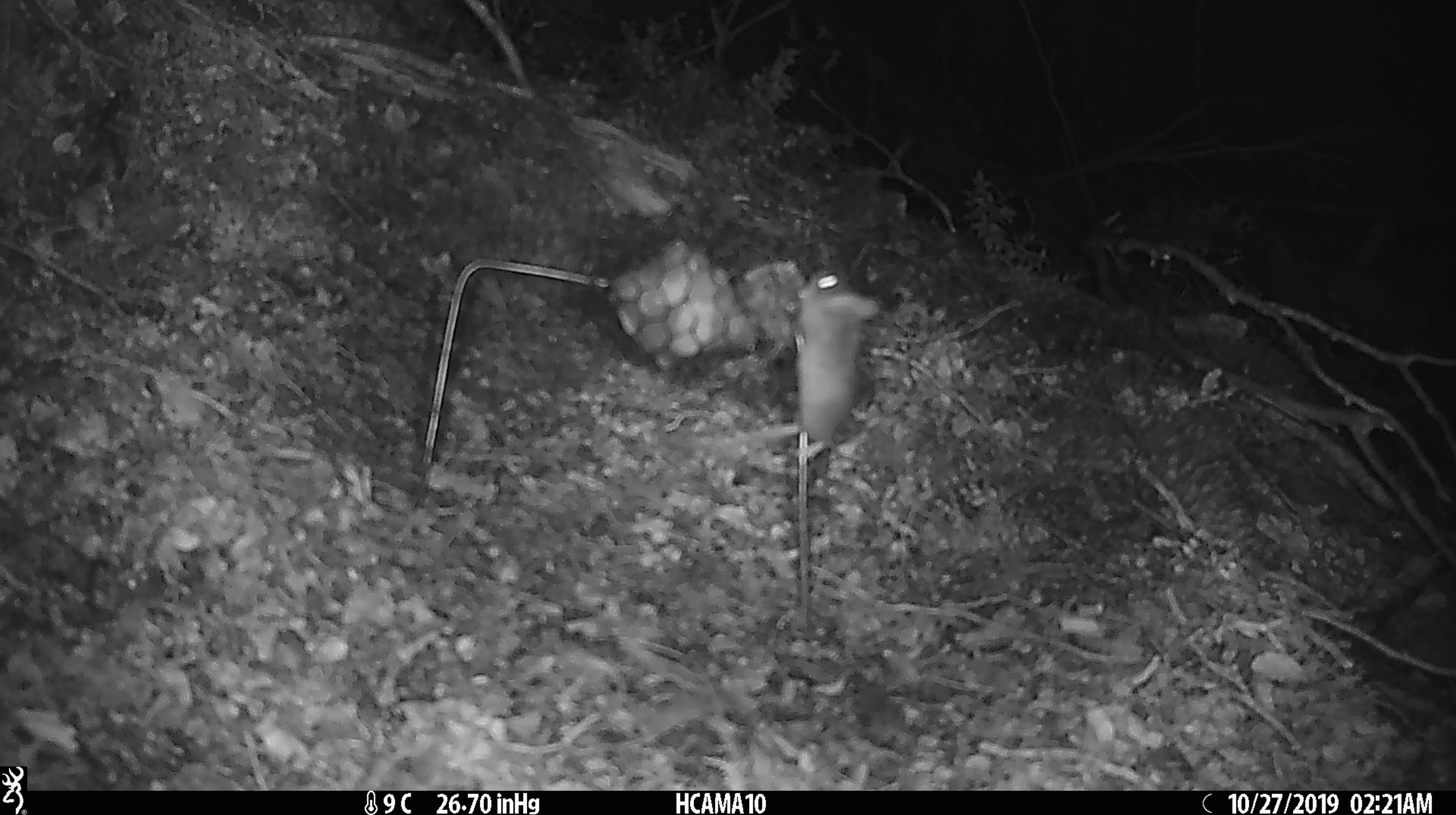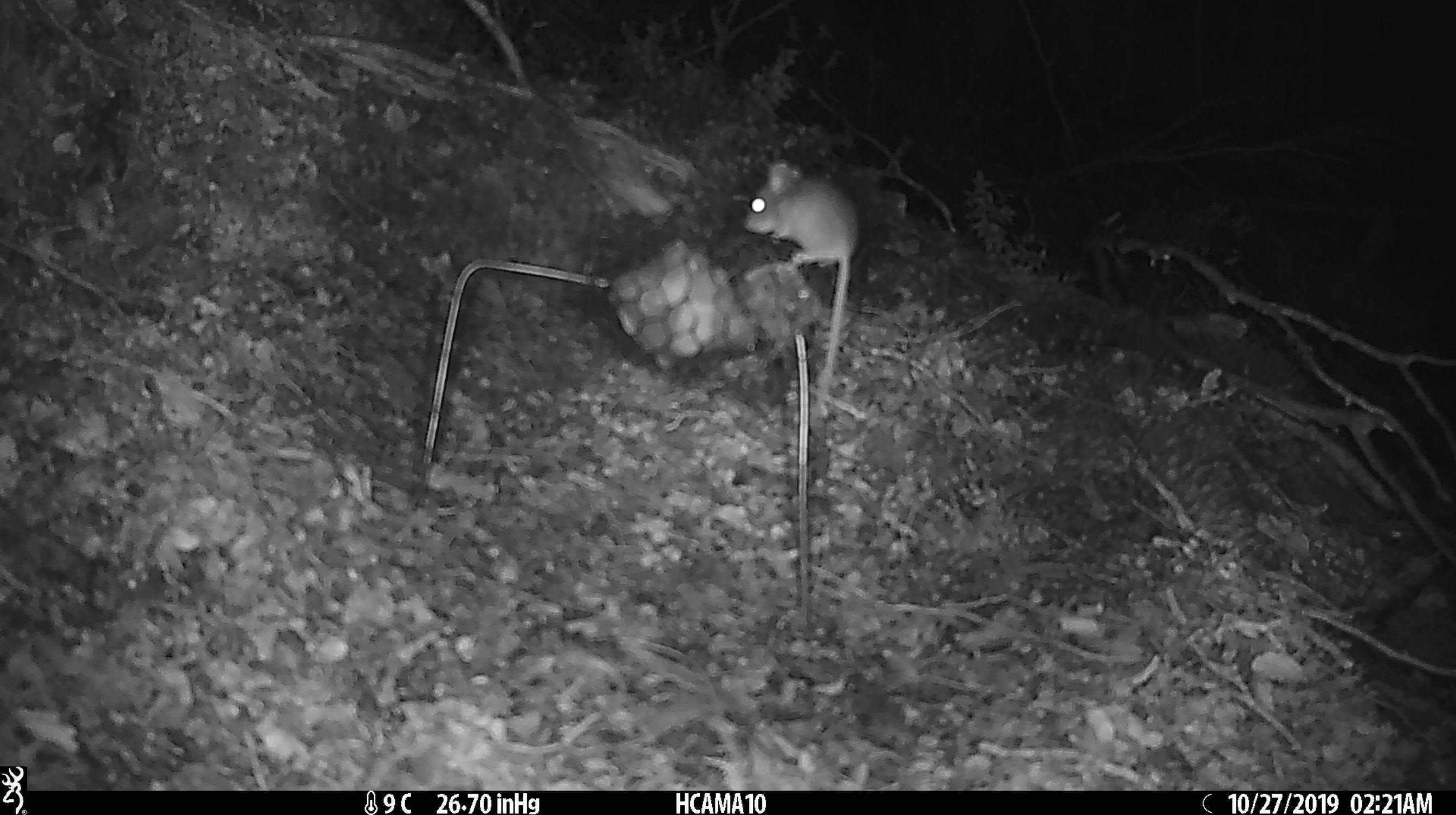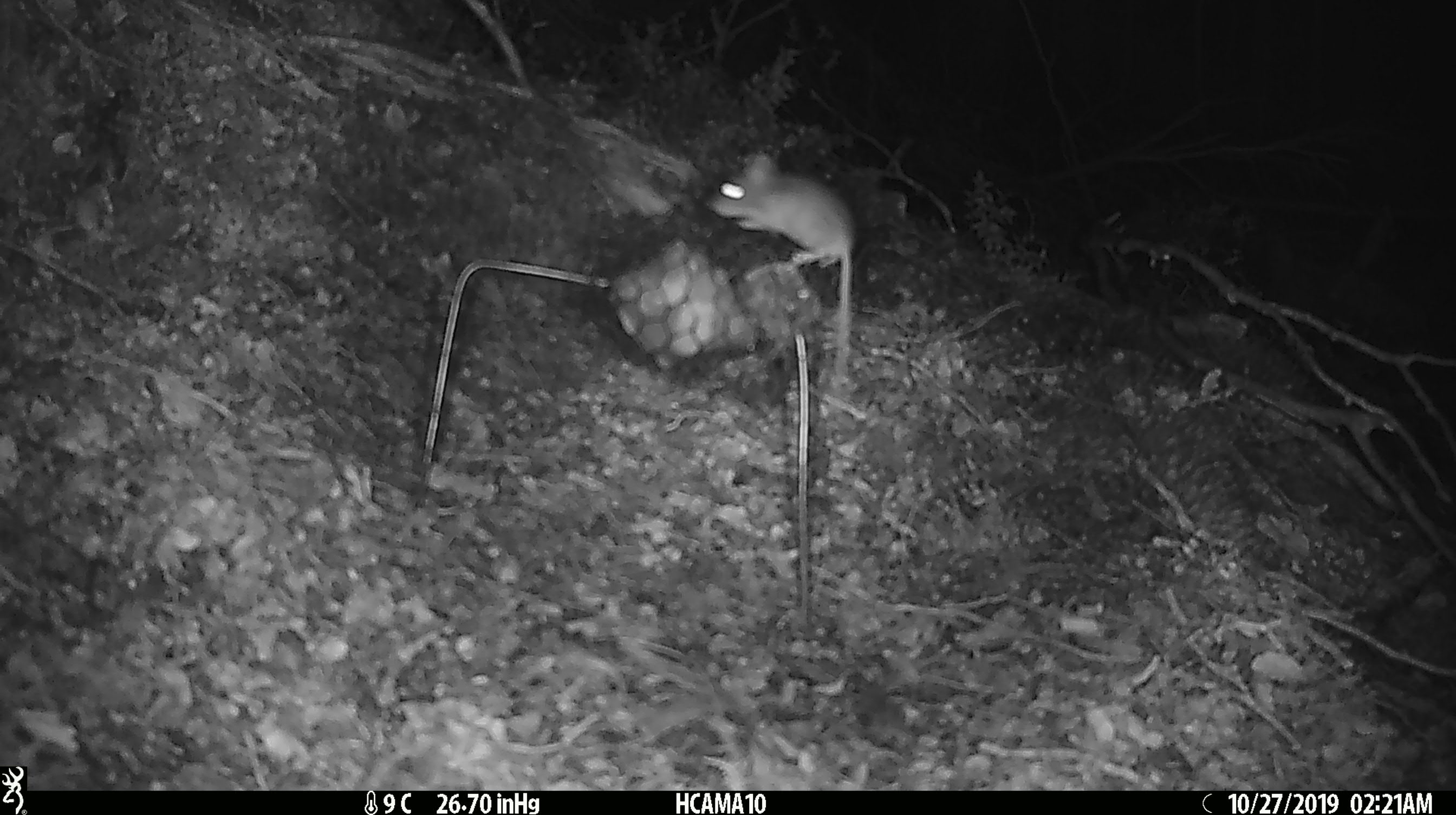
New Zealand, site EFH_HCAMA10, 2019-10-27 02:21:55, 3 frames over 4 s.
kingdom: Animalia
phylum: Chordata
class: Mammalia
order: Rodentia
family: Muridae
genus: Mus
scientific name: Mus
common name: mouse